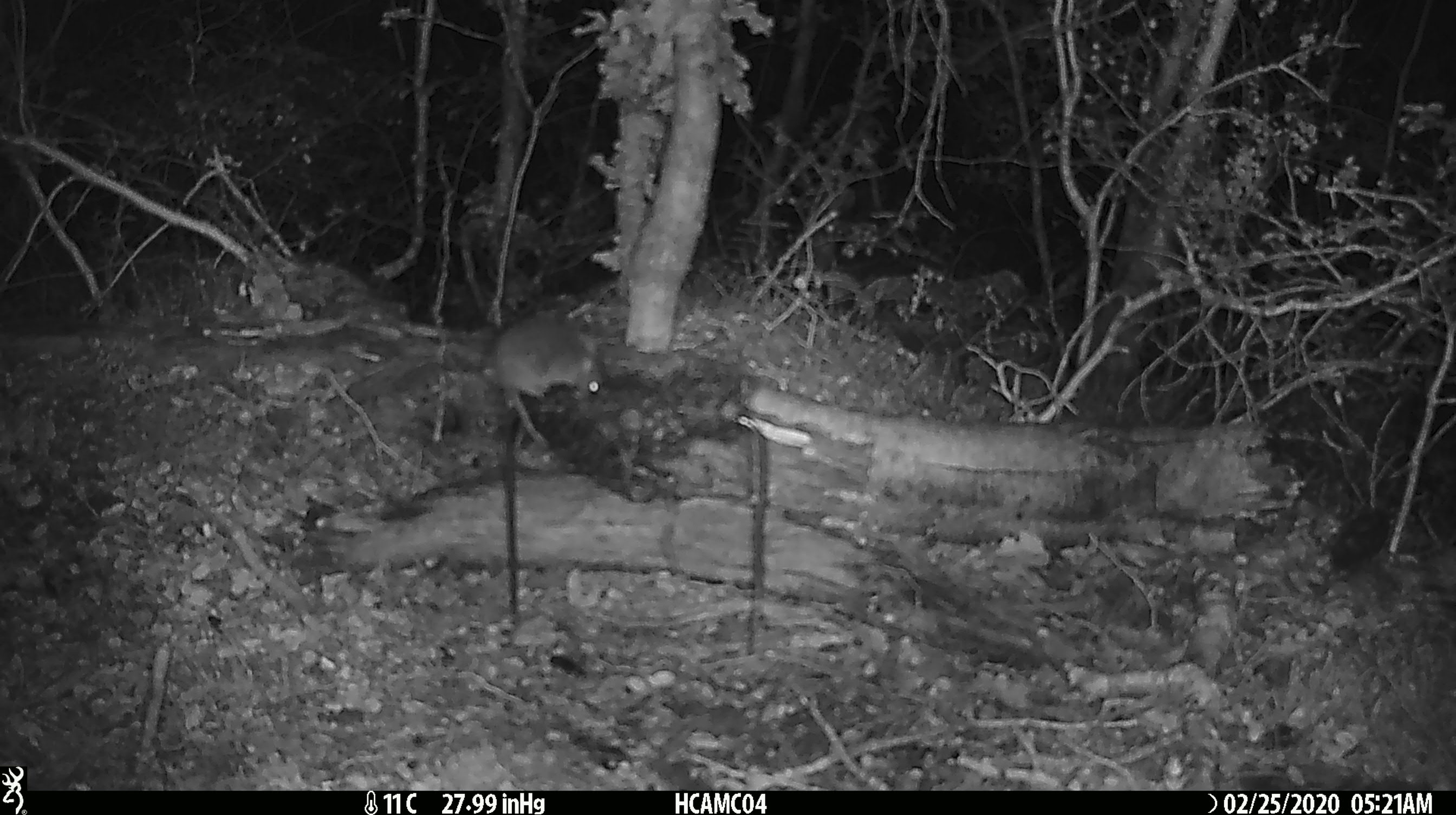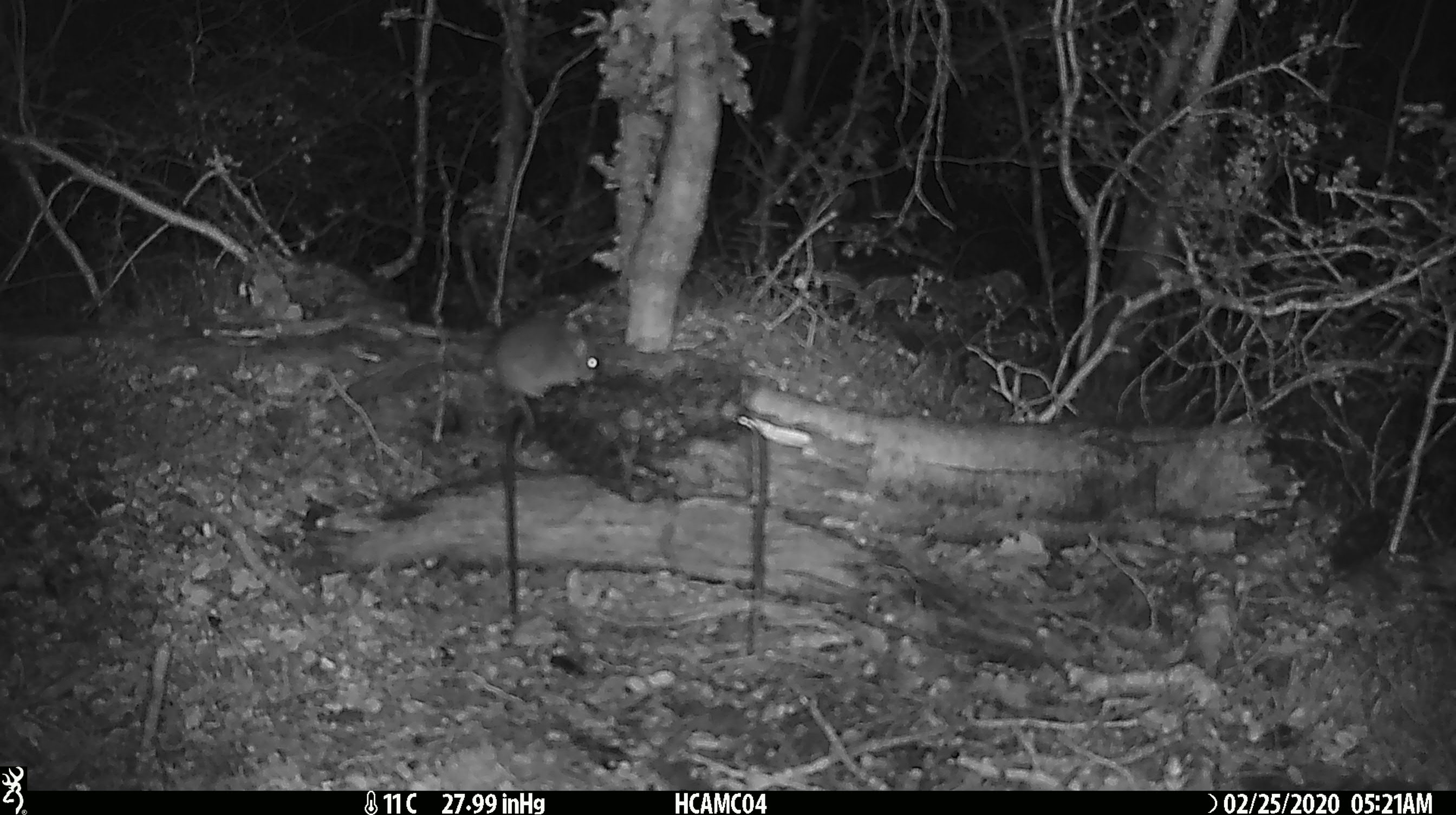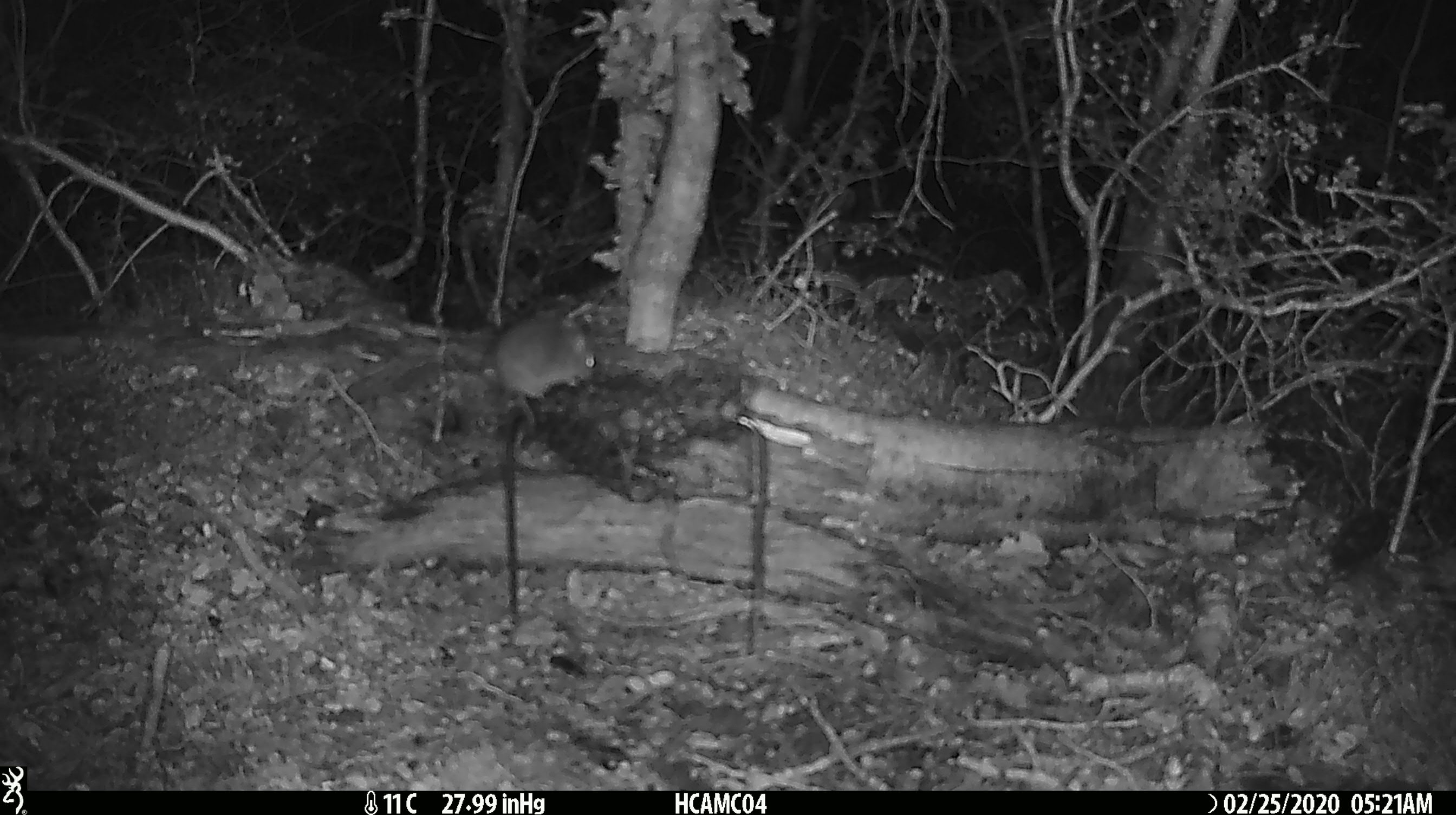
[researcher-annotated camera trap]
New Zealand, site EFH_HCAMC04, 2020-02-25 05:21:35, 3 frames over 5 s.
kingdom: Animalia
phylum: Chordata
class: Mammalia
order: Rodentia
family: Muridae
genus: Mus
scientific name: Mus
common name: mouse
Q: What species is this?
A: Mouse (Mus).